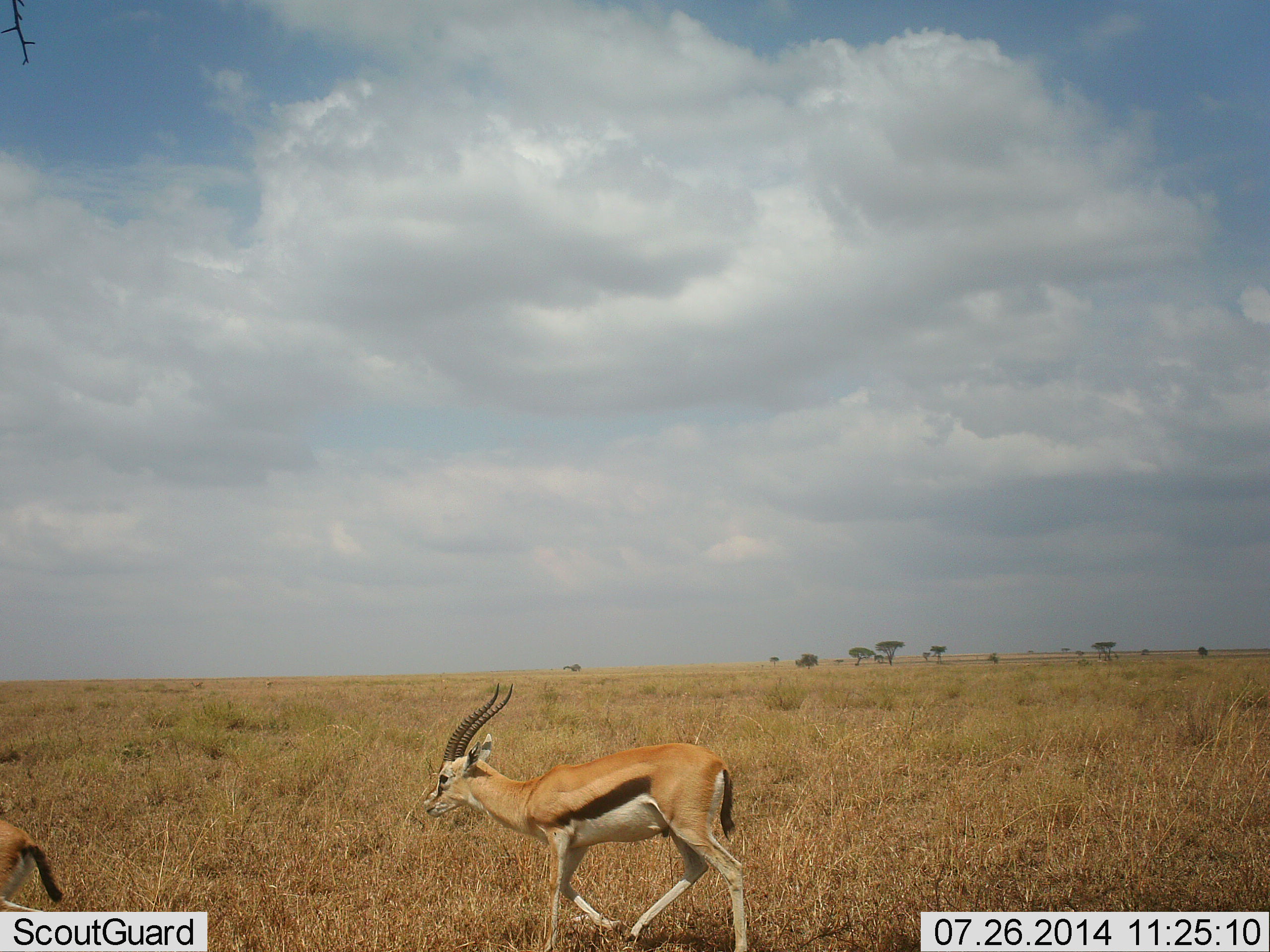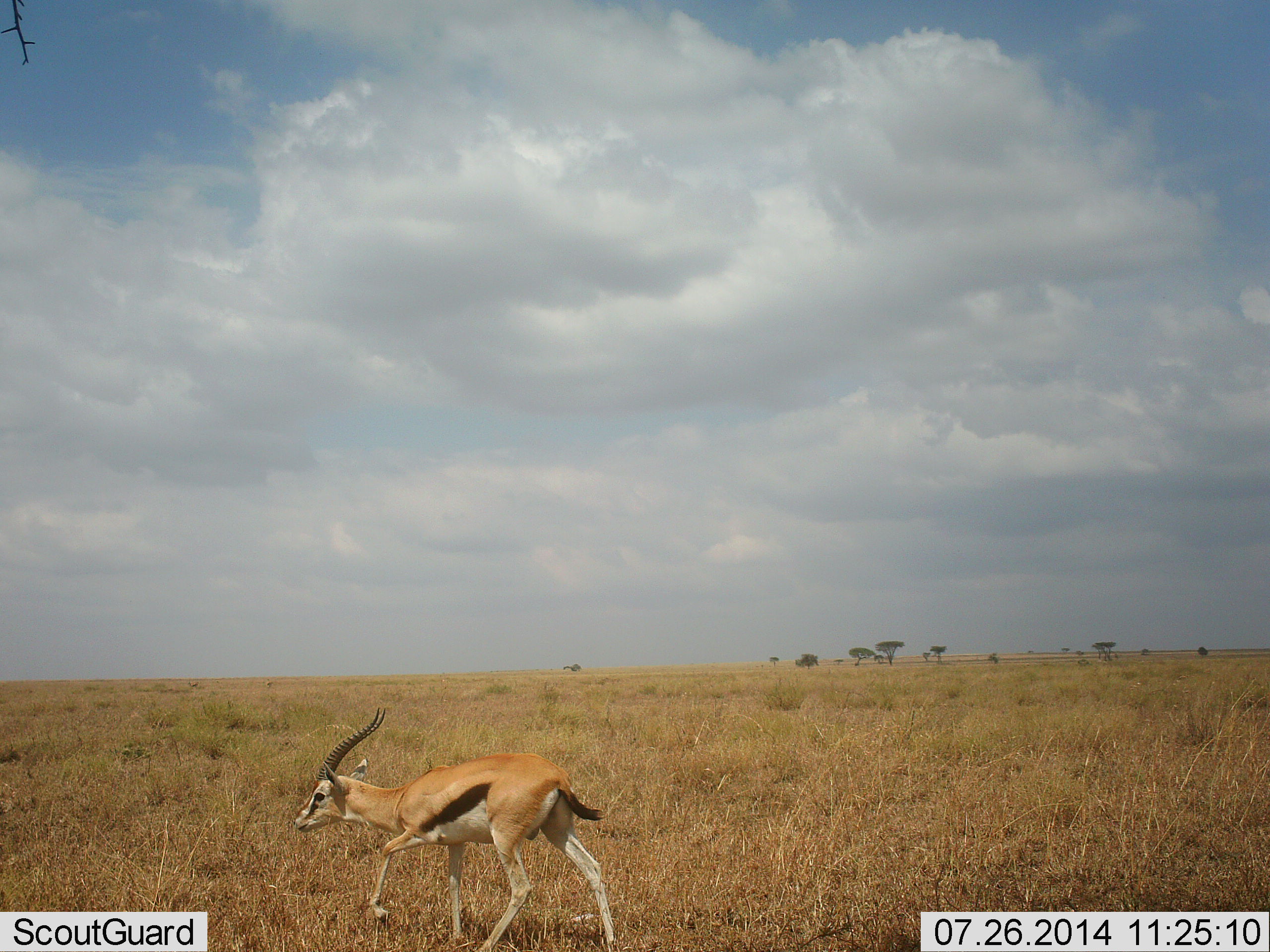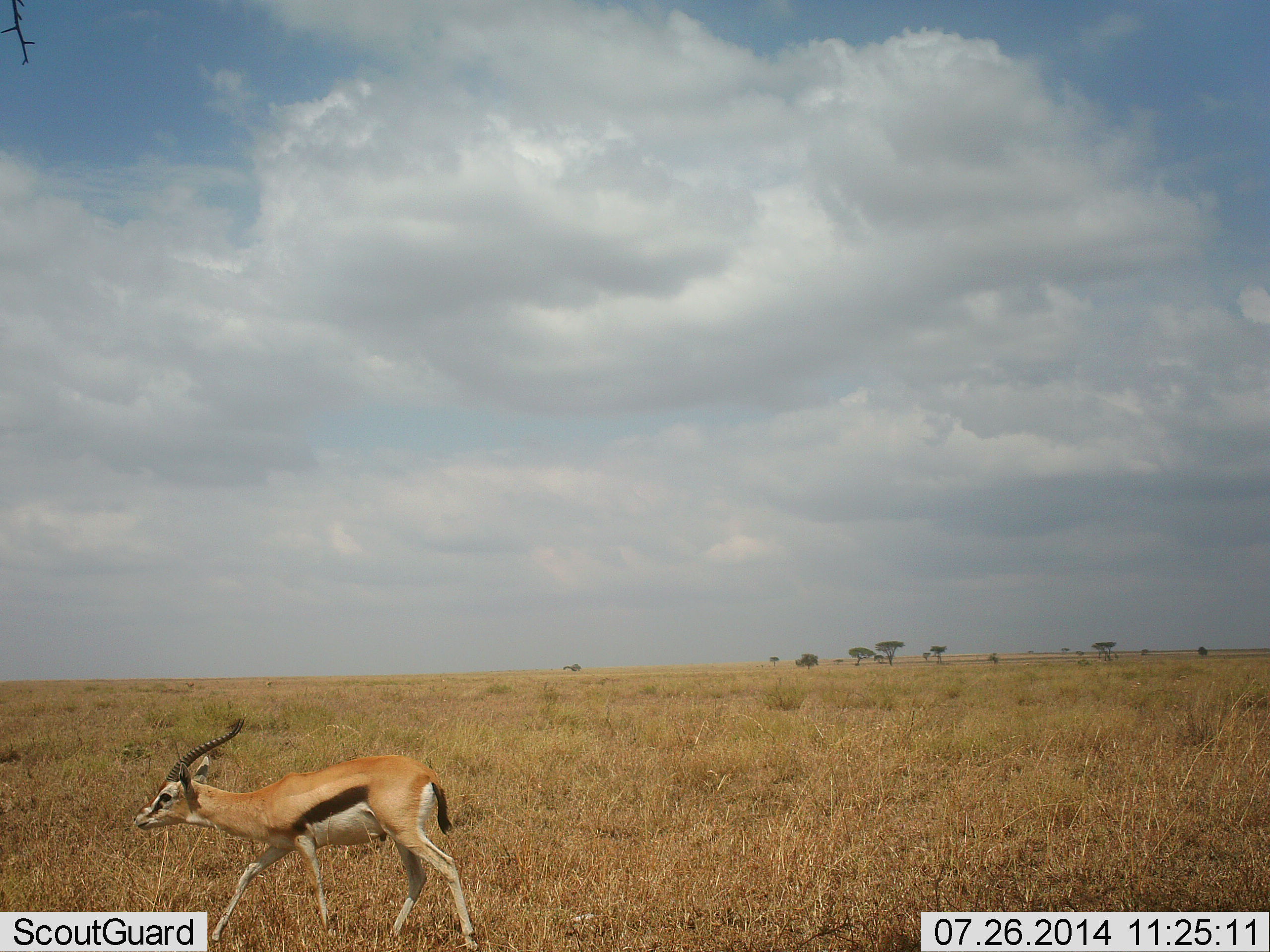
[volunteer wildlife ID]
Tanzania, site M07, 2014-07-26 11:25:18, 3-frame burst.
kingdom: Animalia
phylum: Chordata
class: Mammalia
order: Artiodactyla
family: Bovidae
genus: Eudorcas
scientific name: Eudorcas thomsonii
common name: thomson's gazelle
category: gazellethomsons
Gazellethomsons (thomson's gazelle) (Eudorcas thomsonii), count 2. Behavior (volunteer vote fractions): standing 10%, resting 0%, moving 100%, interacting 0%. Young present (vote fraction): 0%. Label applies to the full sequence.